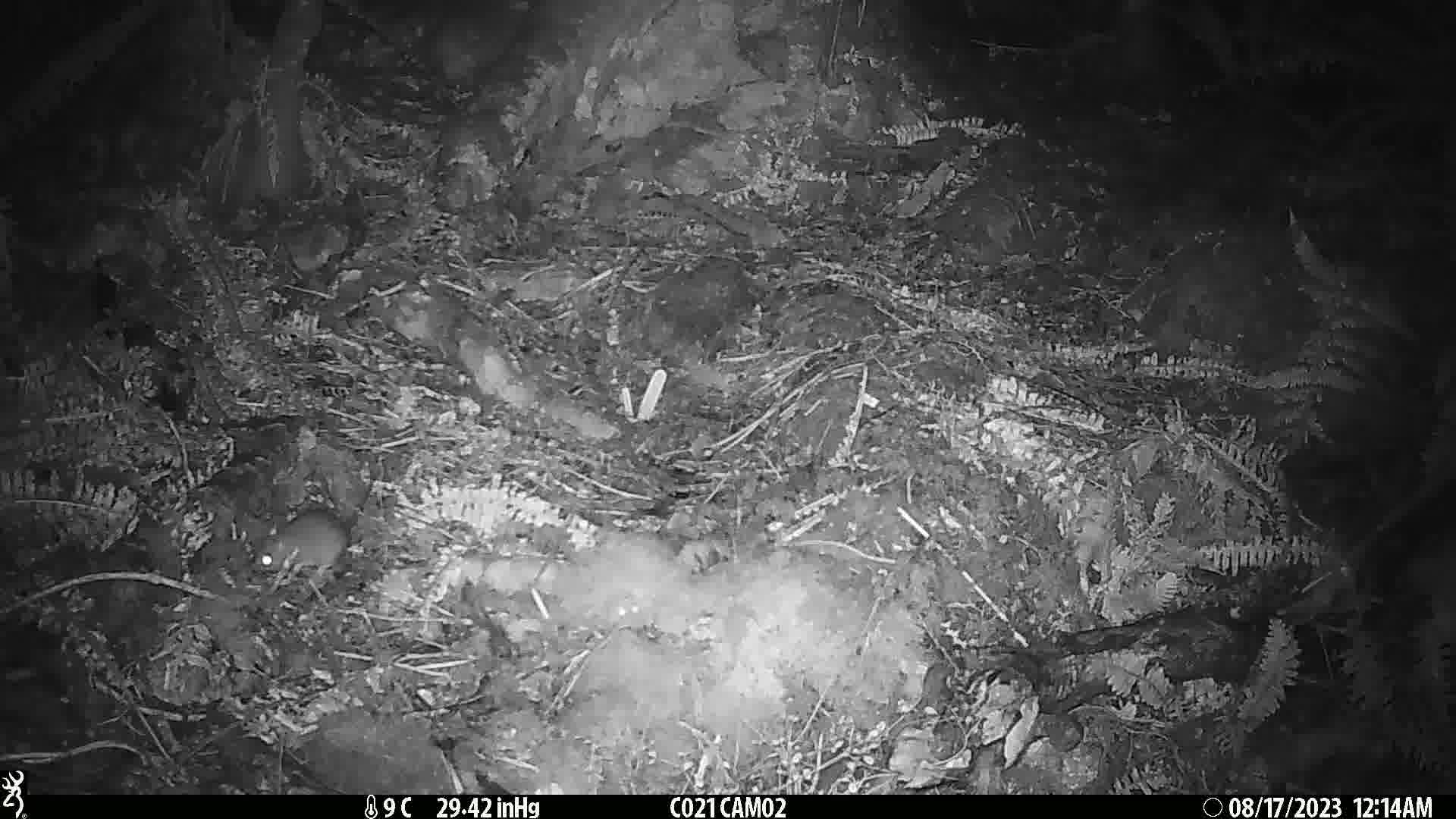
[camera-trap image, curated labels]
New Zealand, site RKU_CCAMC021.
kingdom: Animalia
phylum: Chordata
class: Mammalia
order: Rodentia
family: Muridae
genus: Rattus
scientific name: Rattus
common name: rat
Rat (Rattus).